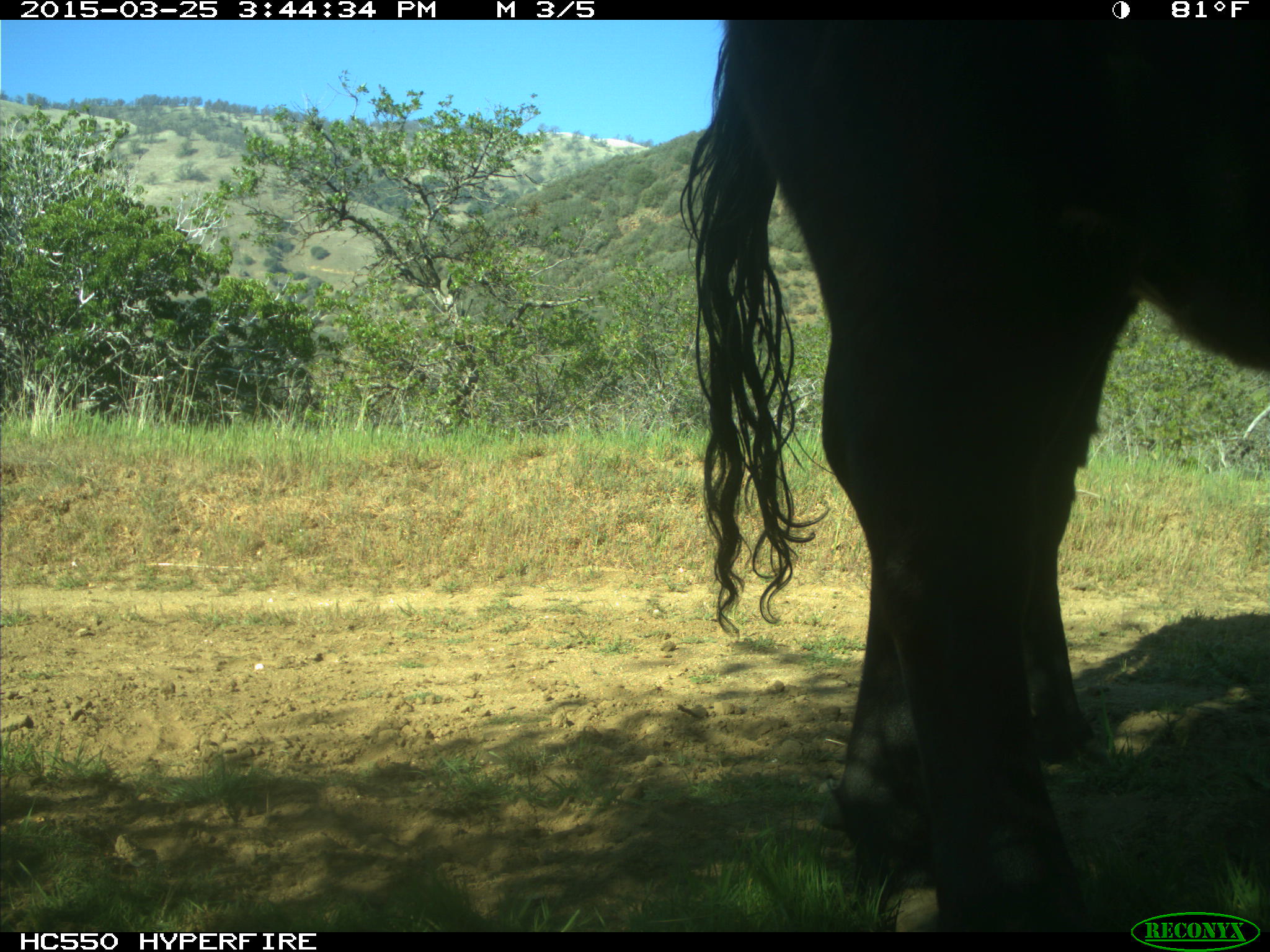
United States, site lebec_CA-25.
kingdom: Animalia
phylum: Chordata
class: Mammalia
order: Artiodactyla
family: Bovidae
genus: Bos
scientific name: Bos taurus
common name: domestic cow